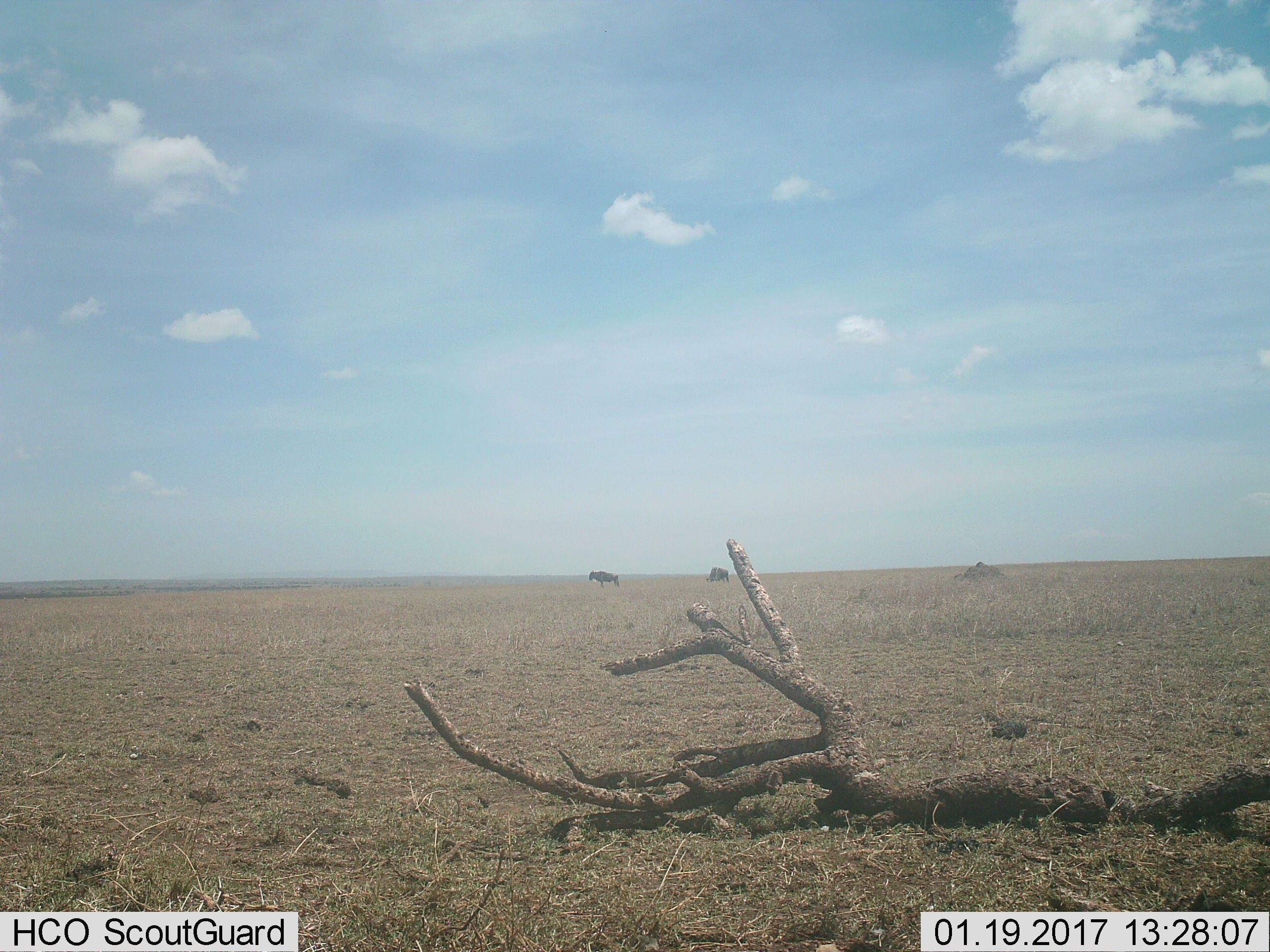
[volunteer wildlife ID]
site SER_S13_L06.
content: unidentified animal